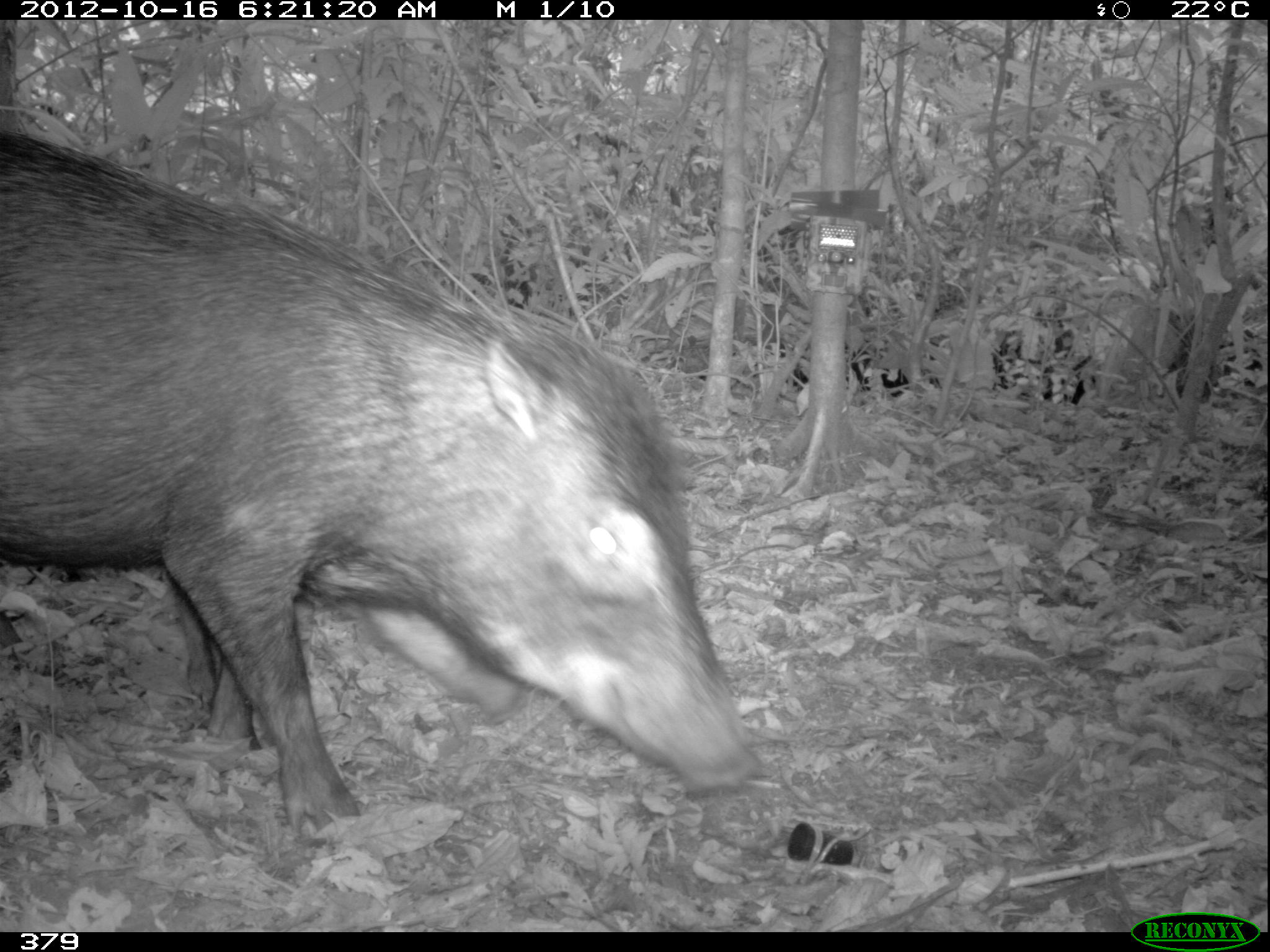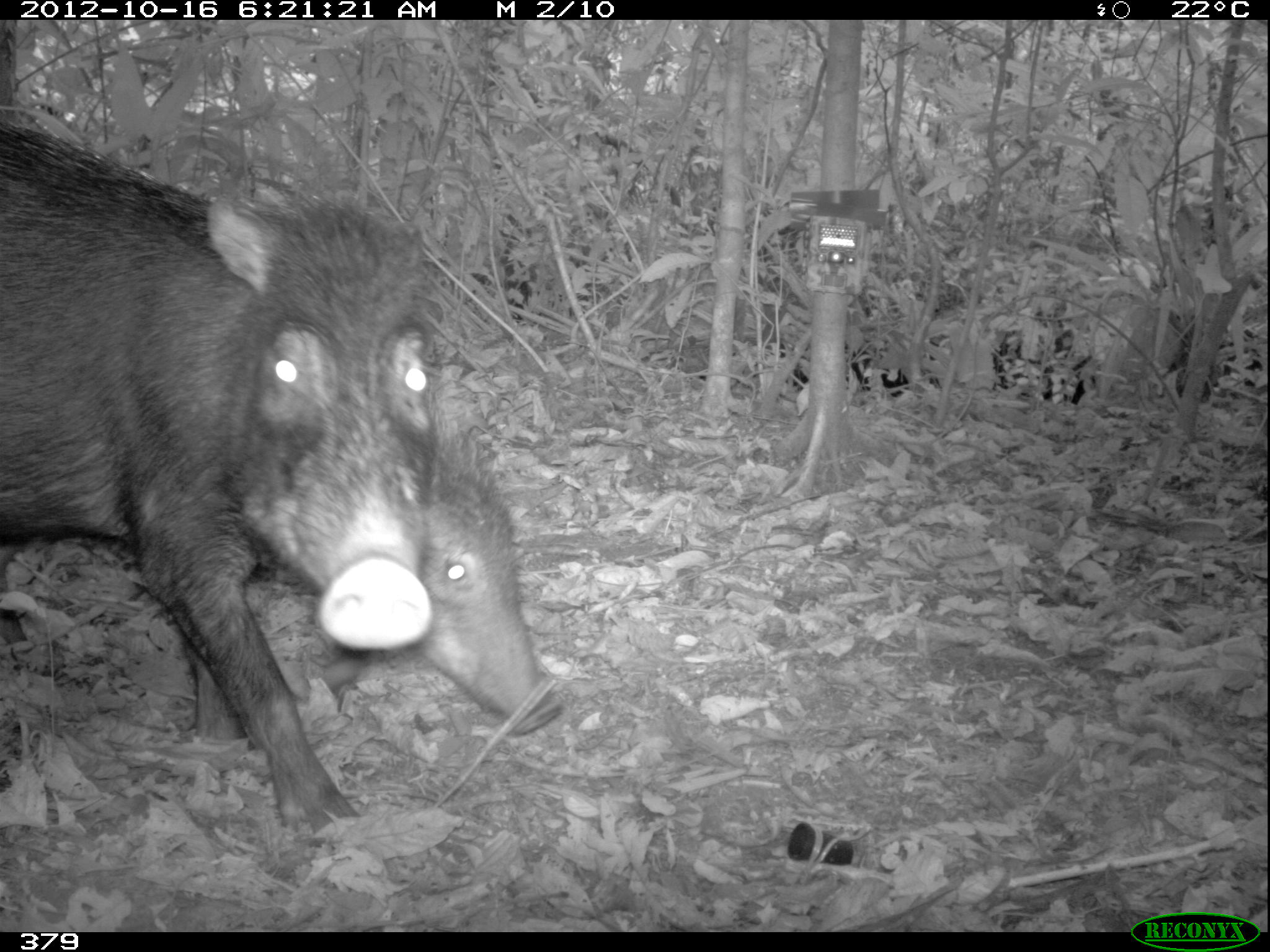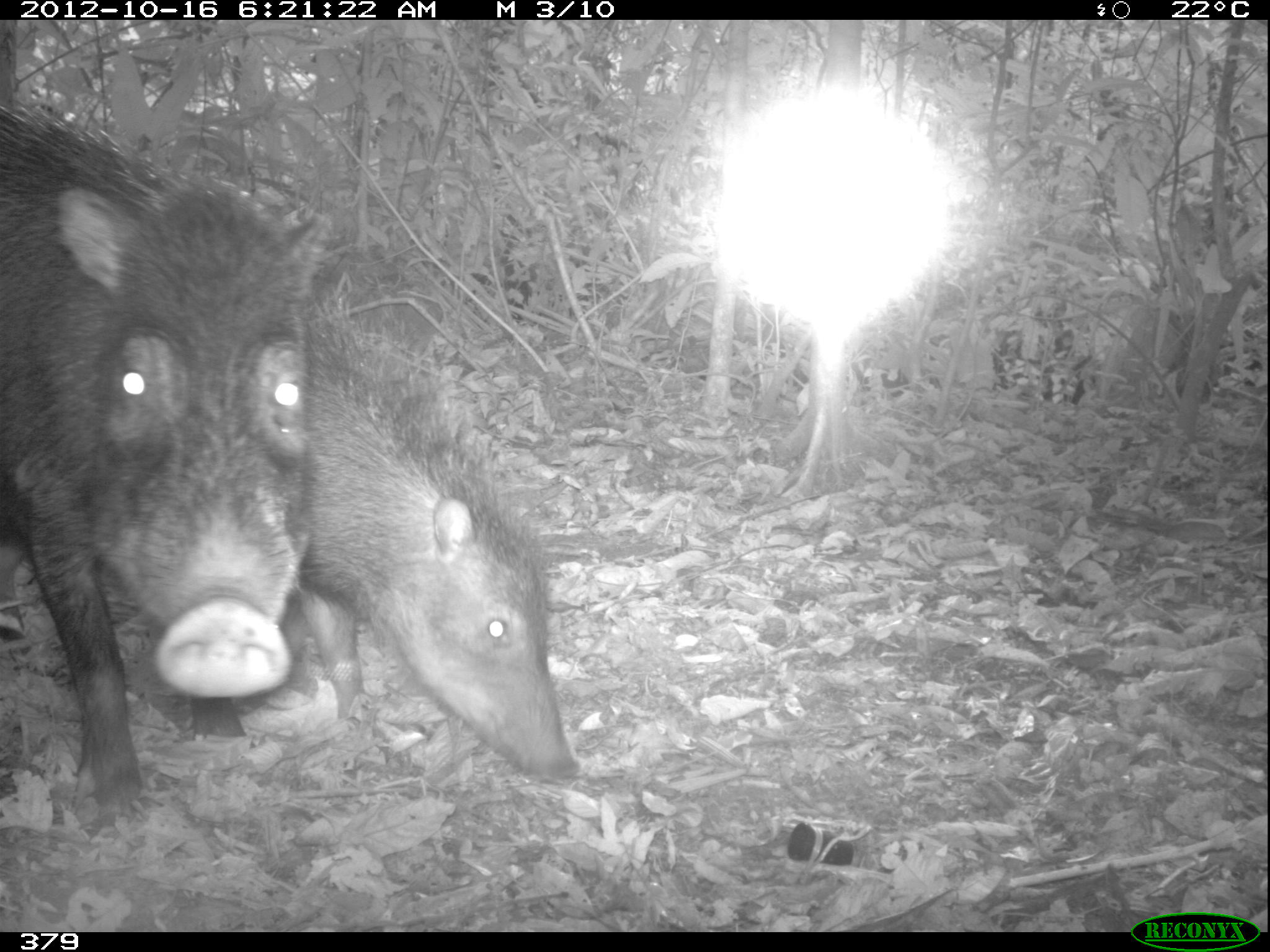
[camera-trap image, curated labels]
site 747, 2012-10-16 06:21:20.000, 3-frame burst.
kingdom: Animalia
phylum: Chordata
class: Mammalia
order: Artiodactyla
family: Tayassuidae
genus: Tayassu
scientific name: Tayassu pecari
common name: white-lipped peccary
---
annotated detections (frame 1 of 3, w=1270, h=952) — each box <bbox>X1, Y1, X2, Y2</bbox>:
tayassu pecari: <bbox>0, 123, 765, 837</bbox>; <bbox>163, 510, 524, 751</bbox>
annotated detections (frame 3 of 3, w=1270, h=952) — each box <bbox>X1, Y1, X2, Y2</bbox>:
tayassu pecari: <bbox>0, 83, 325, 827</bbox>; <bbox>275, 298, 586, 788</bbox>